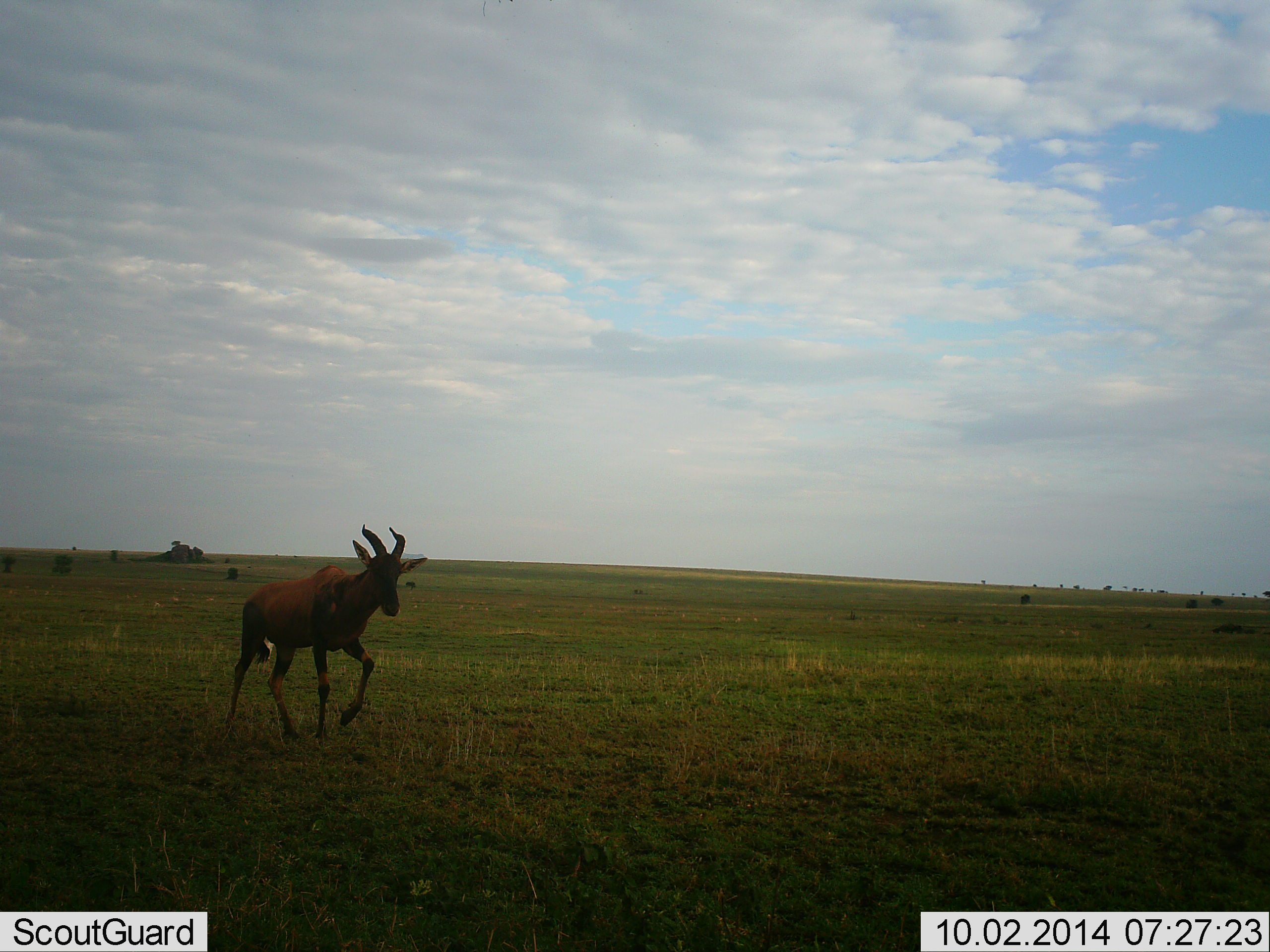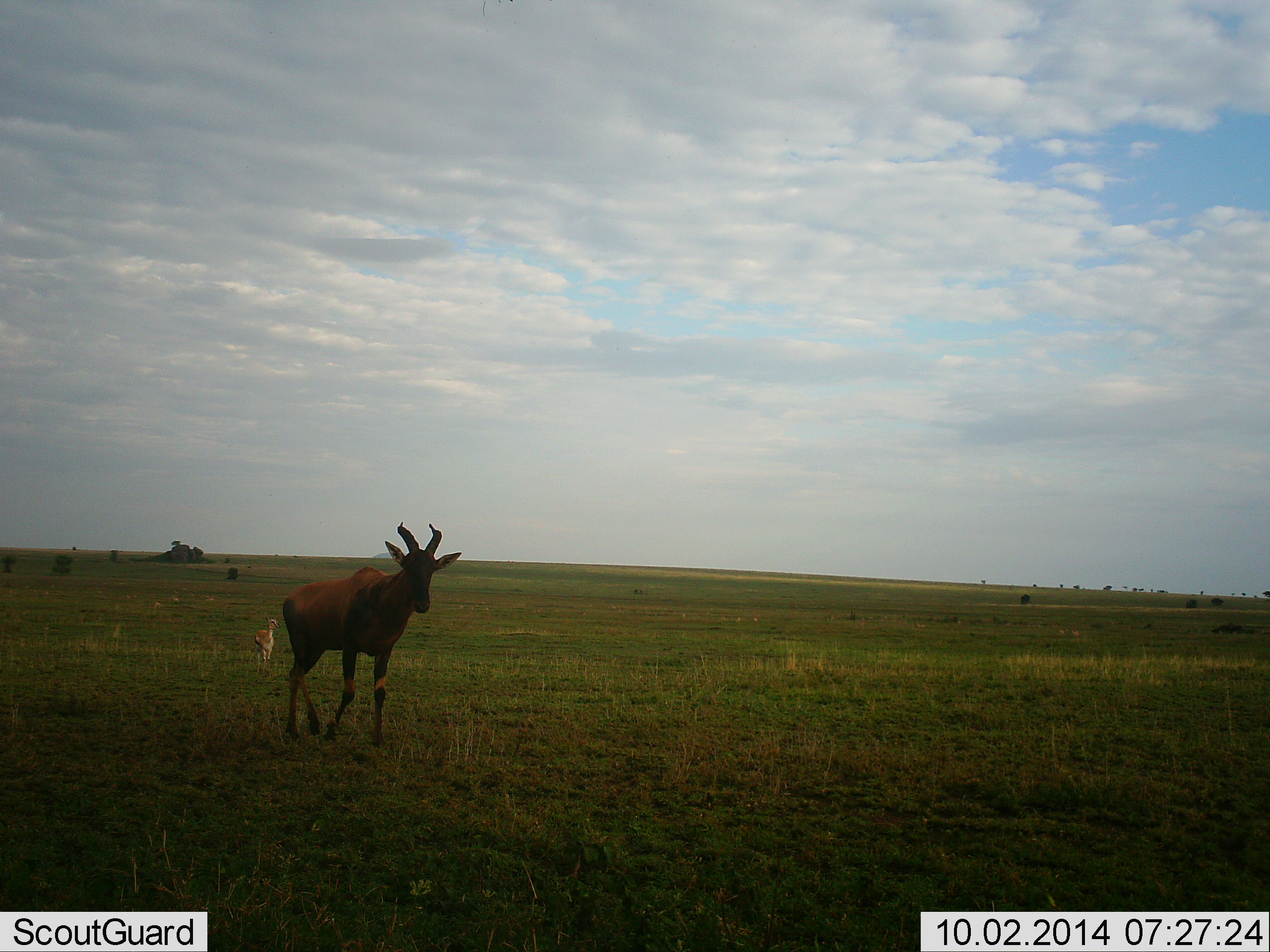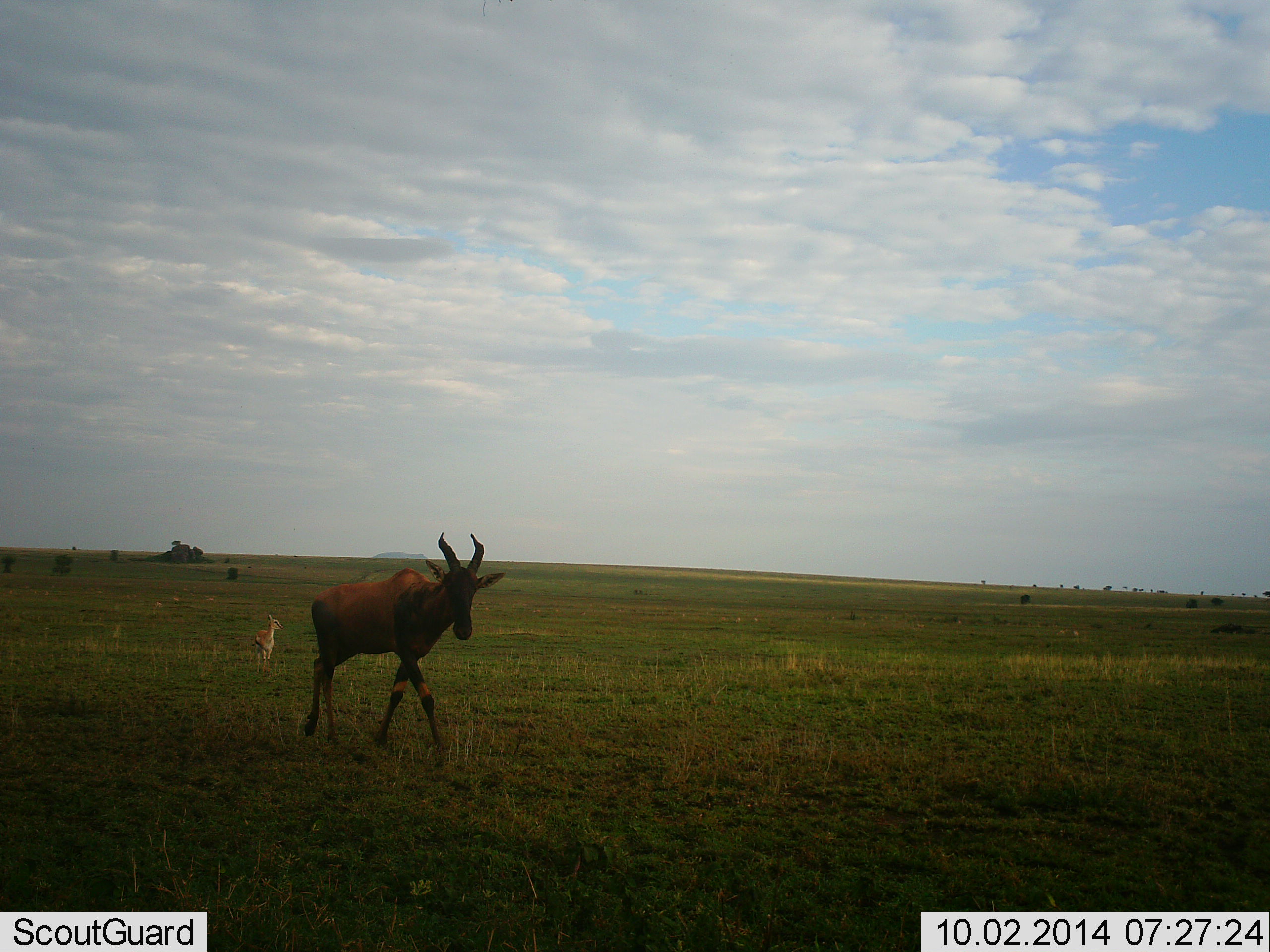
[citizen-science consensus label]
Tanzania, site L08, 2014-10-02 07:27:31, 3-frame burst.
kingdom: Animalia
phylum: Chordata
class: Mammalia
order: Artiodactyla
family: Bovidae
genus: Eudorcas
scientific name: Eudorcas thomsonii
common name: thomson's gazelle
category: gazellethomsons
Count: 1.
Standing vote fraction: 100%.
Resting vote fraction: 0%.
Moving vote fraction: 0%.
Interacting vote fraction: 0%.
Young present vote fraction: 0%.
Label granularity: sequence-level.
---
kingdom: Animalia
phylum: Chordata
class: Mammalia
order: Artiodactyla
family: Bovidae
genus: Damaliscus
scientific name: Damaliscus lunatus jimela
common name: topi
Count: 1.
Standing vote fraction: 12%.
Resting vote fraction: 0%.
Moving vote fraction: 88%.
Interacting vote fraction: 0%.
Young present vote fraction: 6%.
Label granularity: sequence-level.